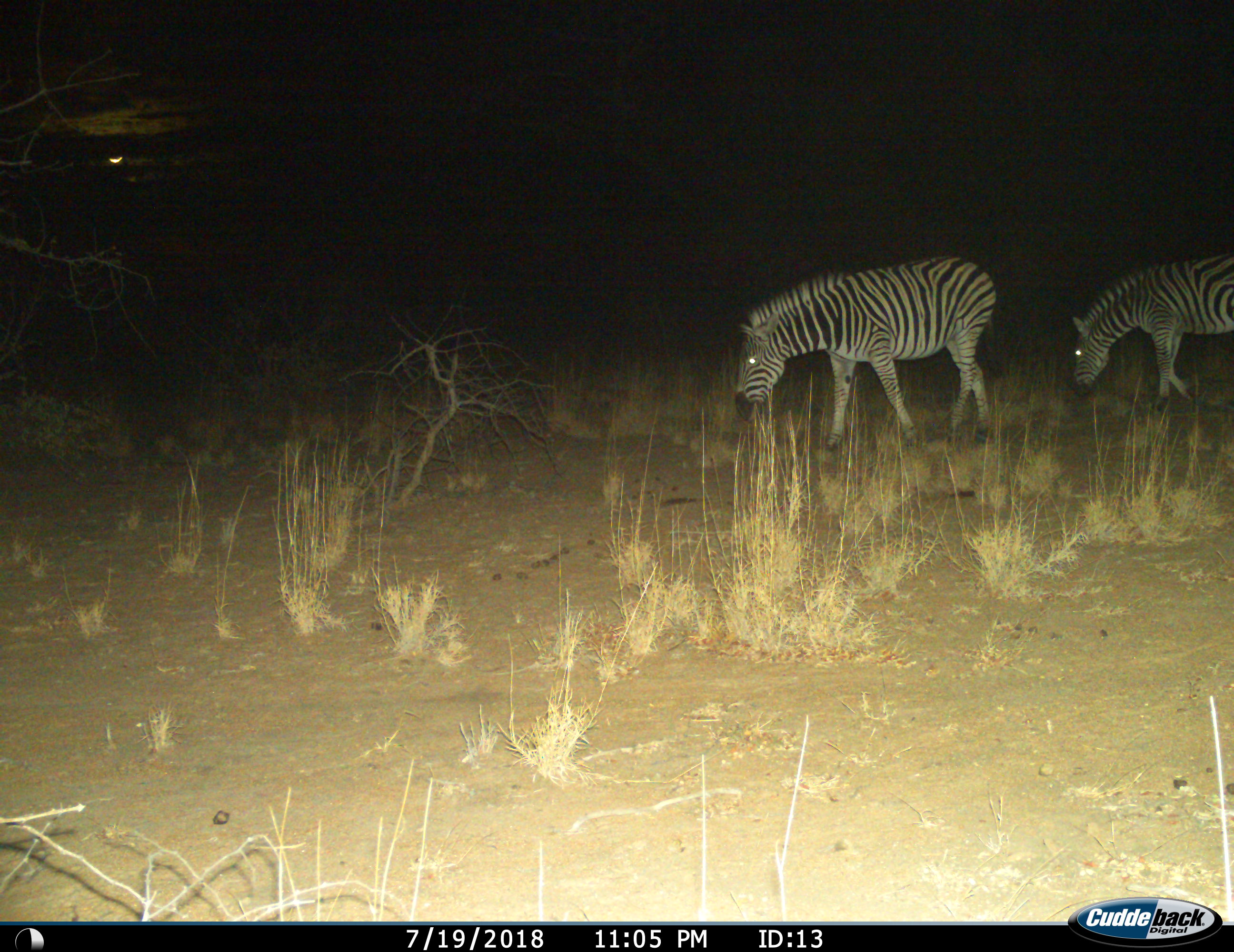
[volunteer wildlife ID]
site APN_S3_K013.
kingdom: Animalia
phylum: Chordata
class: Mammalia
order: Perissodactyla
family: Equidae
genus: Equus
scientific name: Equus quagga burchellii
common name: burchell's zebra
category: zebraburchells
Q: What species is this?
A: Zebraburchells (burchell's zebra) (Equus quagga burchellii).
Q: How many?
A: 2.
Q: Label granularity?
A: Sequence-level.